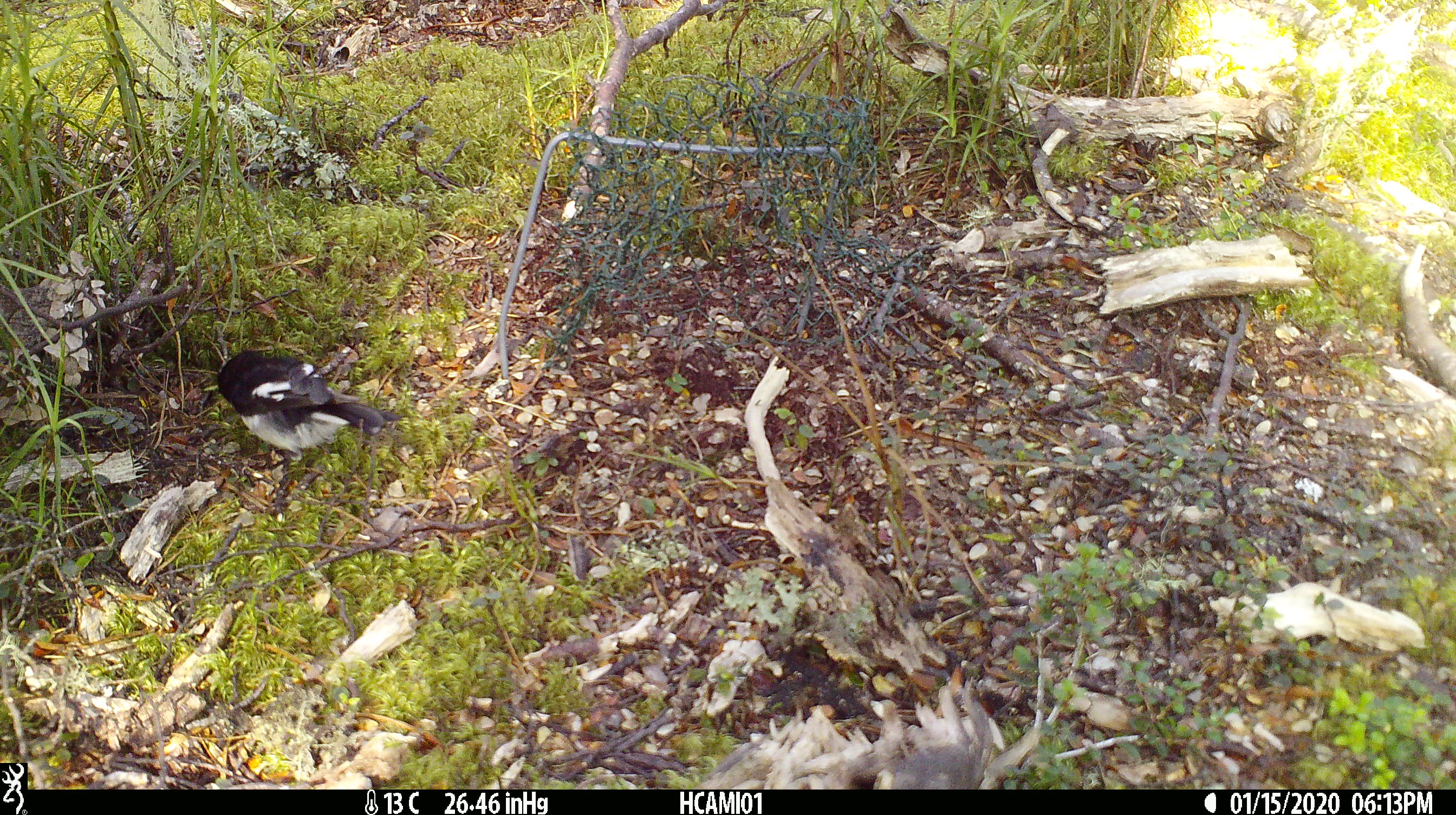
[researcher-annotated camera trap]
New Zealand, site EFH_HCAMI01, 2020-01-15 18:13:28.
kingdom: Animalia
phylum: Chordata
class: Aves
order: Passeriformes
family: Petroicidae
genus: Petroica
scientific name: Petroica macrocephala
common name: tomtit